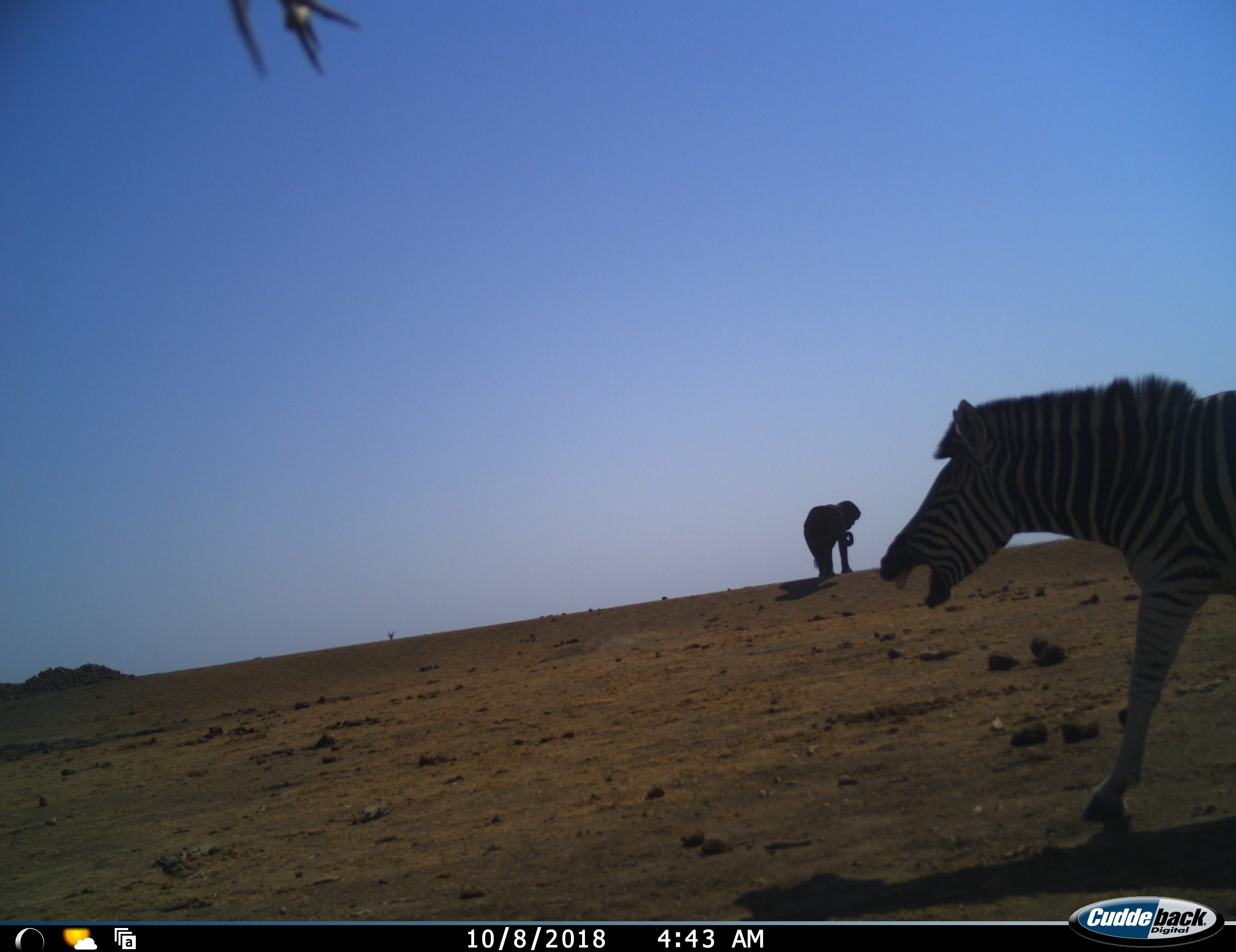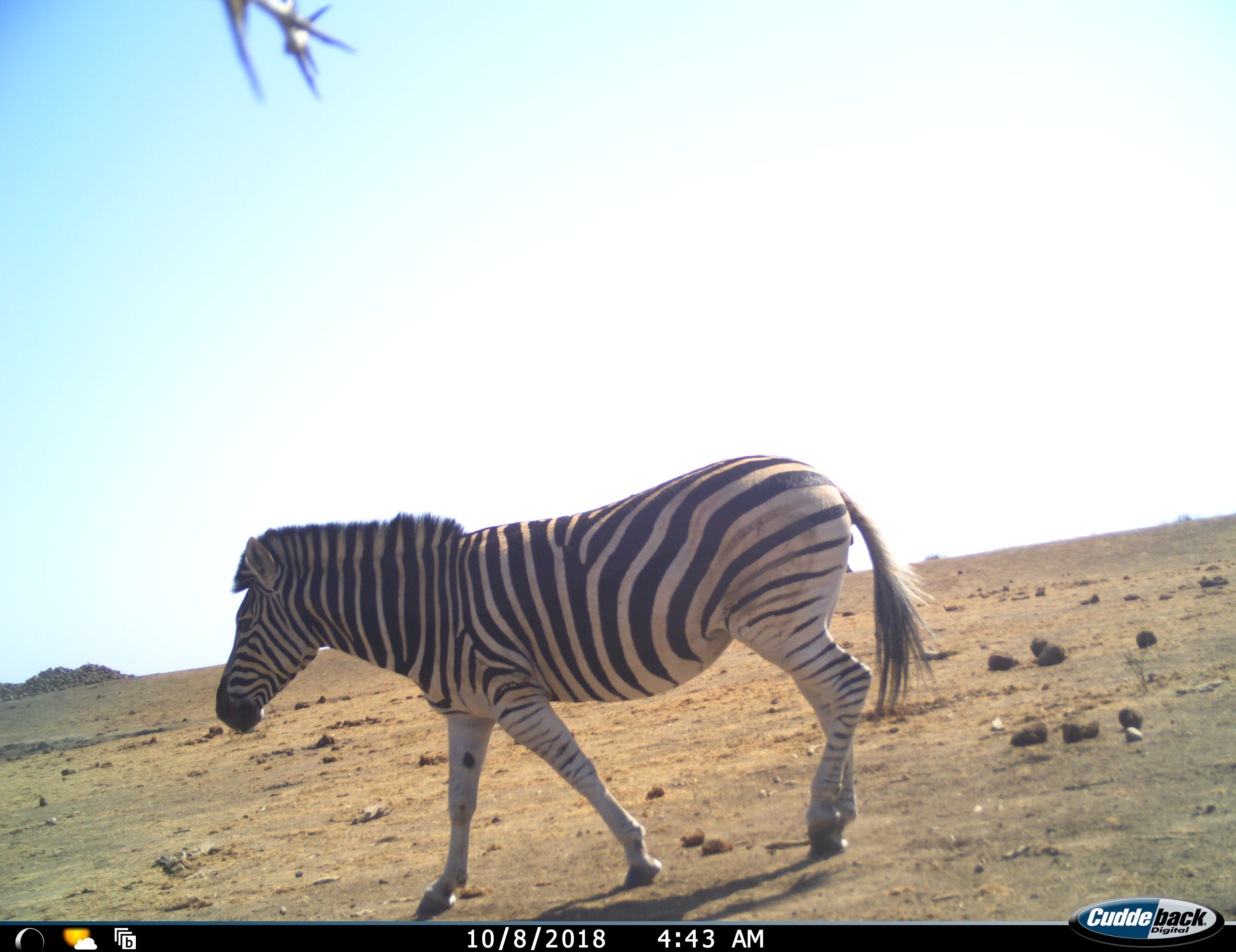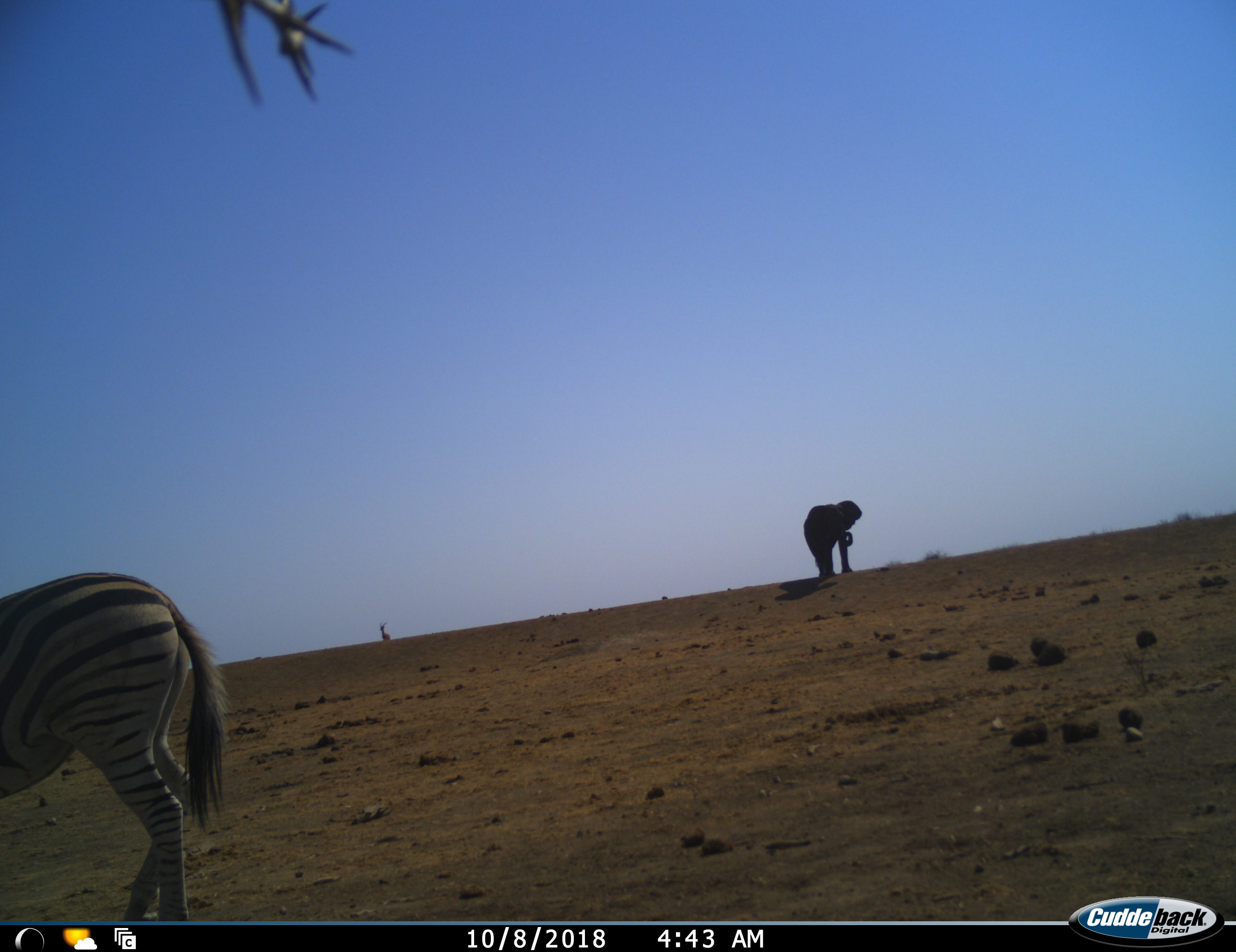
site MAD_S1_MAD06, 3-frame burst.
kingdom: Animalia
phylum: Chordata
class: Mammalia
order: Proboscidea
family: Elephantidae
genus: Loxodonta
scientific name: Loxodonta africana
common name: african bush elephant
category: elephant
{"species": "elephant (african bush elephant) (Loxodonta africana)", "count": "1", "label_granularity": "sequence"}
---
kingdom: Animalia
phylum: Chordata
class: Mammalia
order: Perissodactyla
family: Equidae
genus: Equus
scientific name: Equus quagga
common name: plains zebra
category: zebraplains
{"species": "zebraplains (plains zebra) (Equus quagga)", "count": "1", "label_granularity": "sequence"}